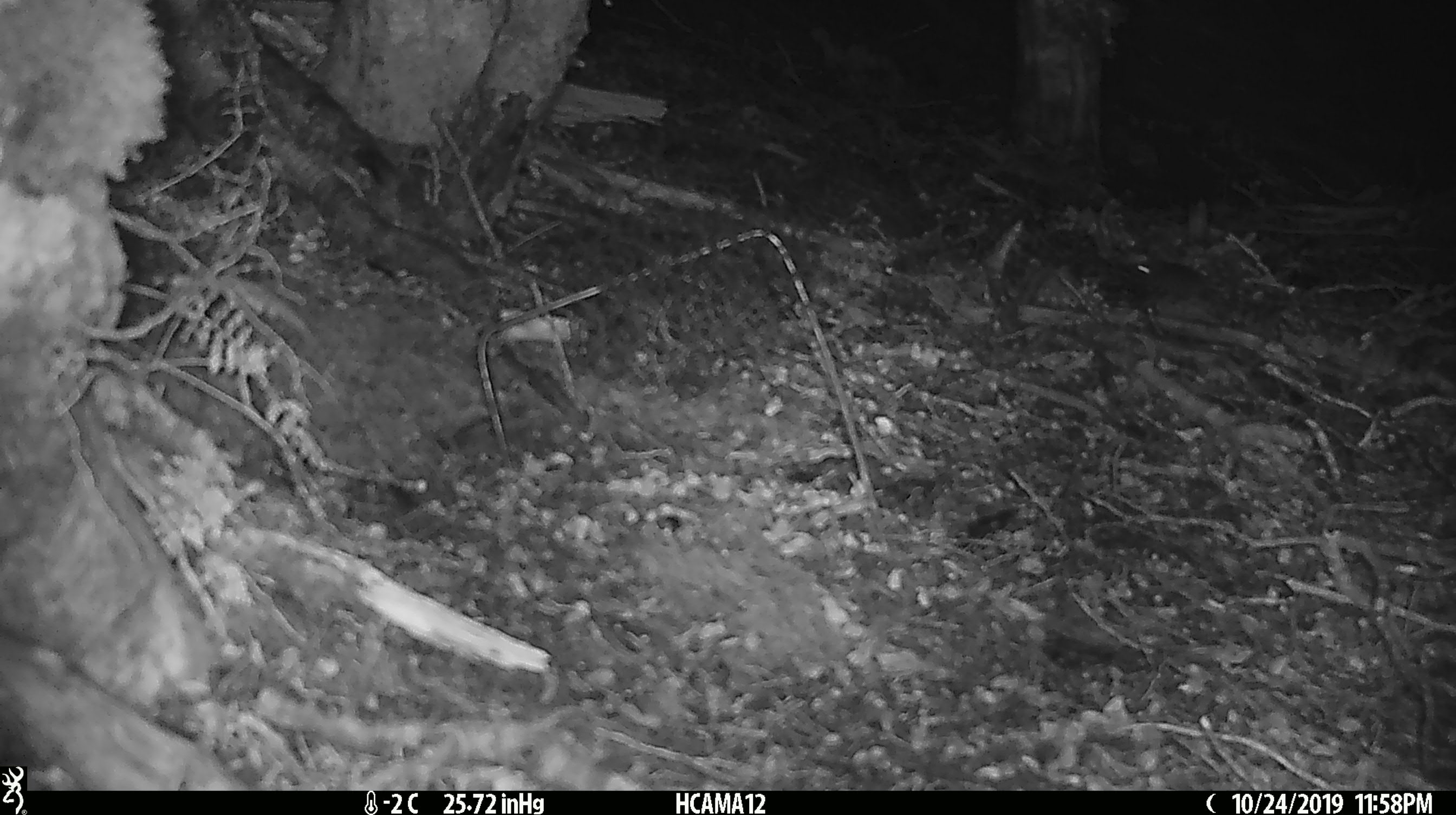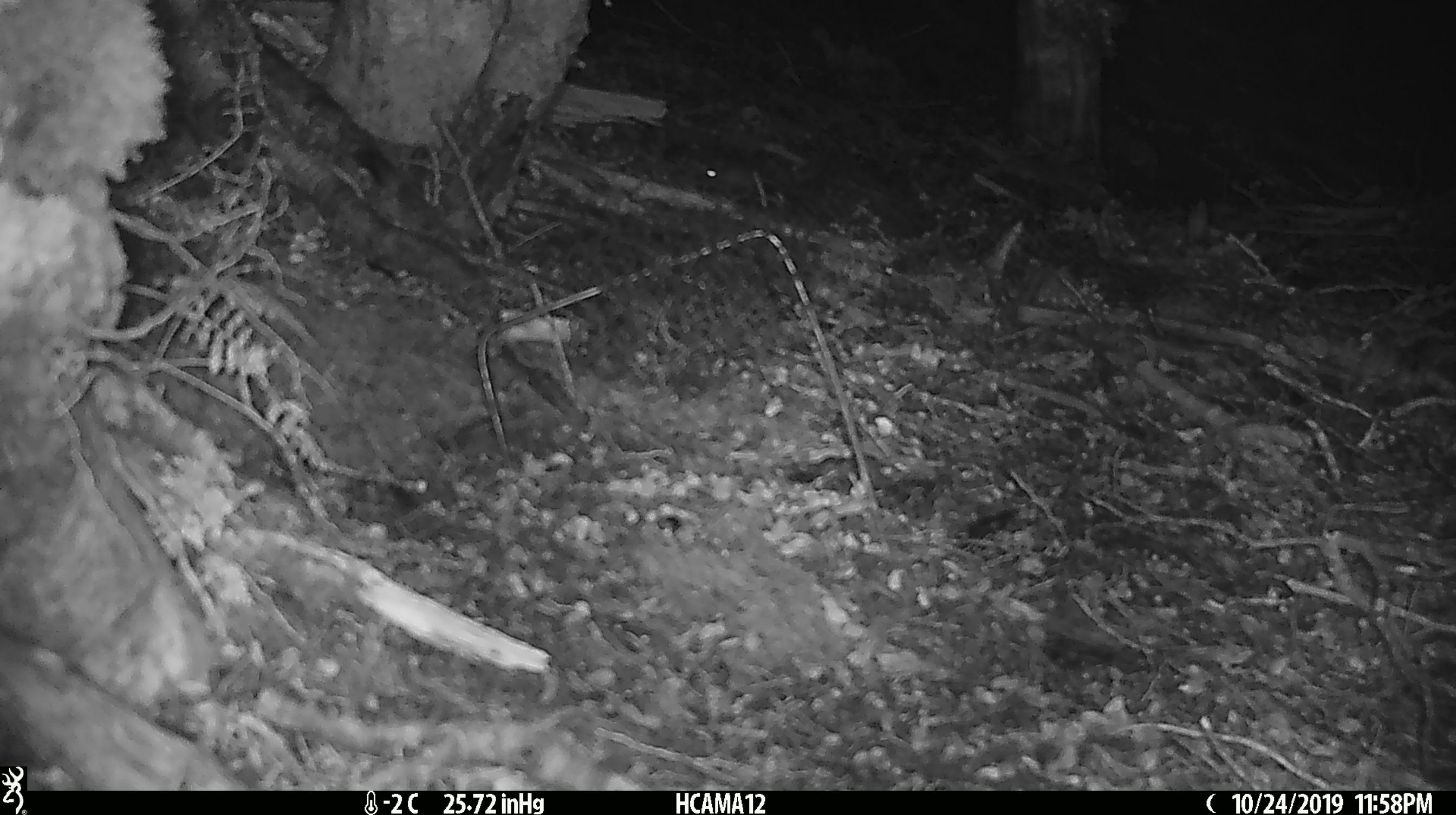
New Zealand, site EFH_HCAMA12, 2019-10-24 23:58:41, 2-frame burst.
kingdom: Animalia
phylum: Chordata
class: Mammalia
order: Rodentia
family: Muridae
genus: Mus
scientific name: Mus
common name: mouse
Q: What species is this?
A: Mouse (Mus).